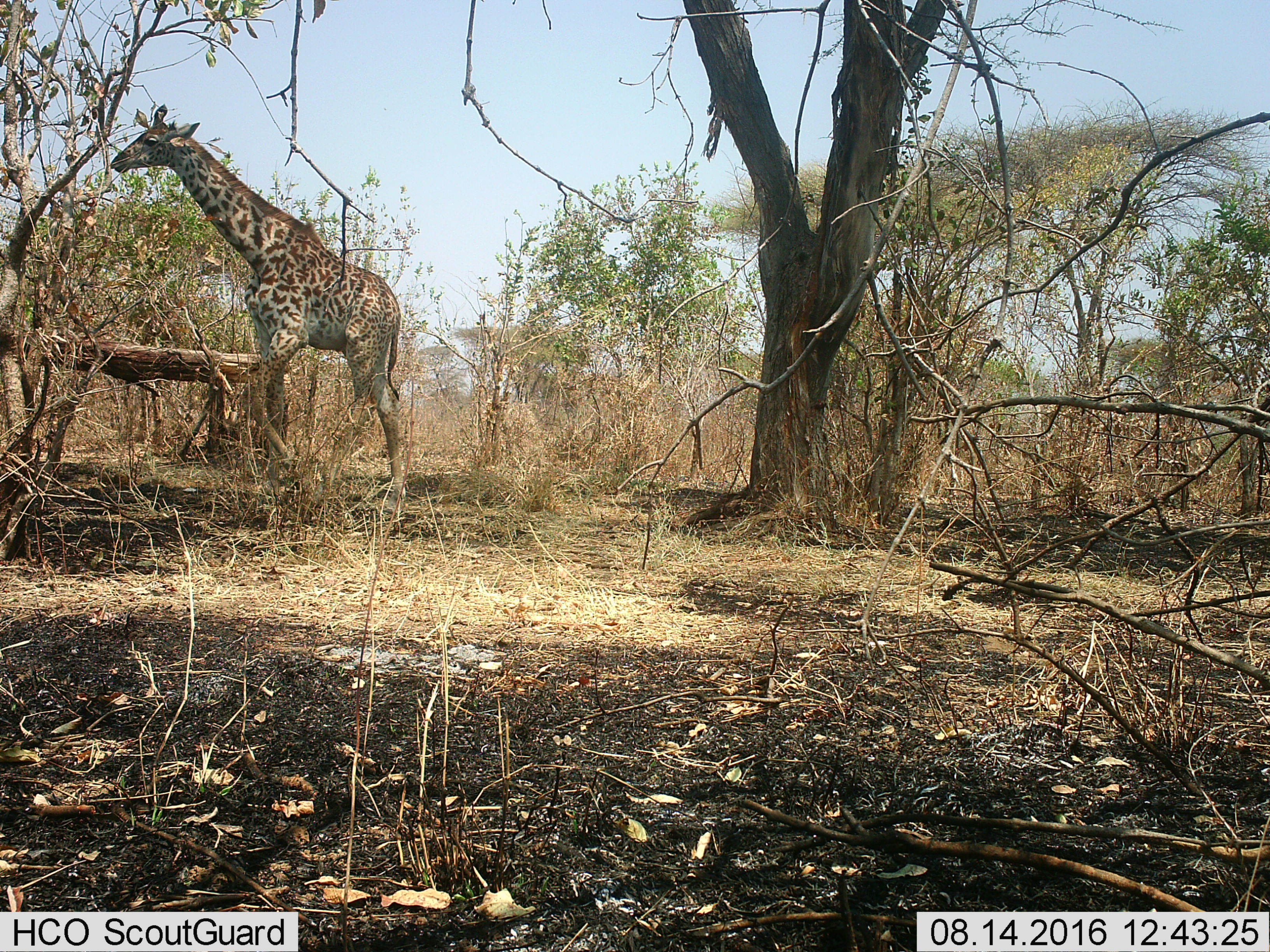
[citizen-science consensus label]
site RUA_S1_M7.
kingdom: Animalia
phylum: Chordata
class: Mammalia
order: Artiodactyla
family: Giraffidae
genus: Giraffa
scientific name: Giraffa camelopardalis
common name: giraffe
Giraffe (Giraffa camelopardalis), count 1. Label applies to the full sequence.